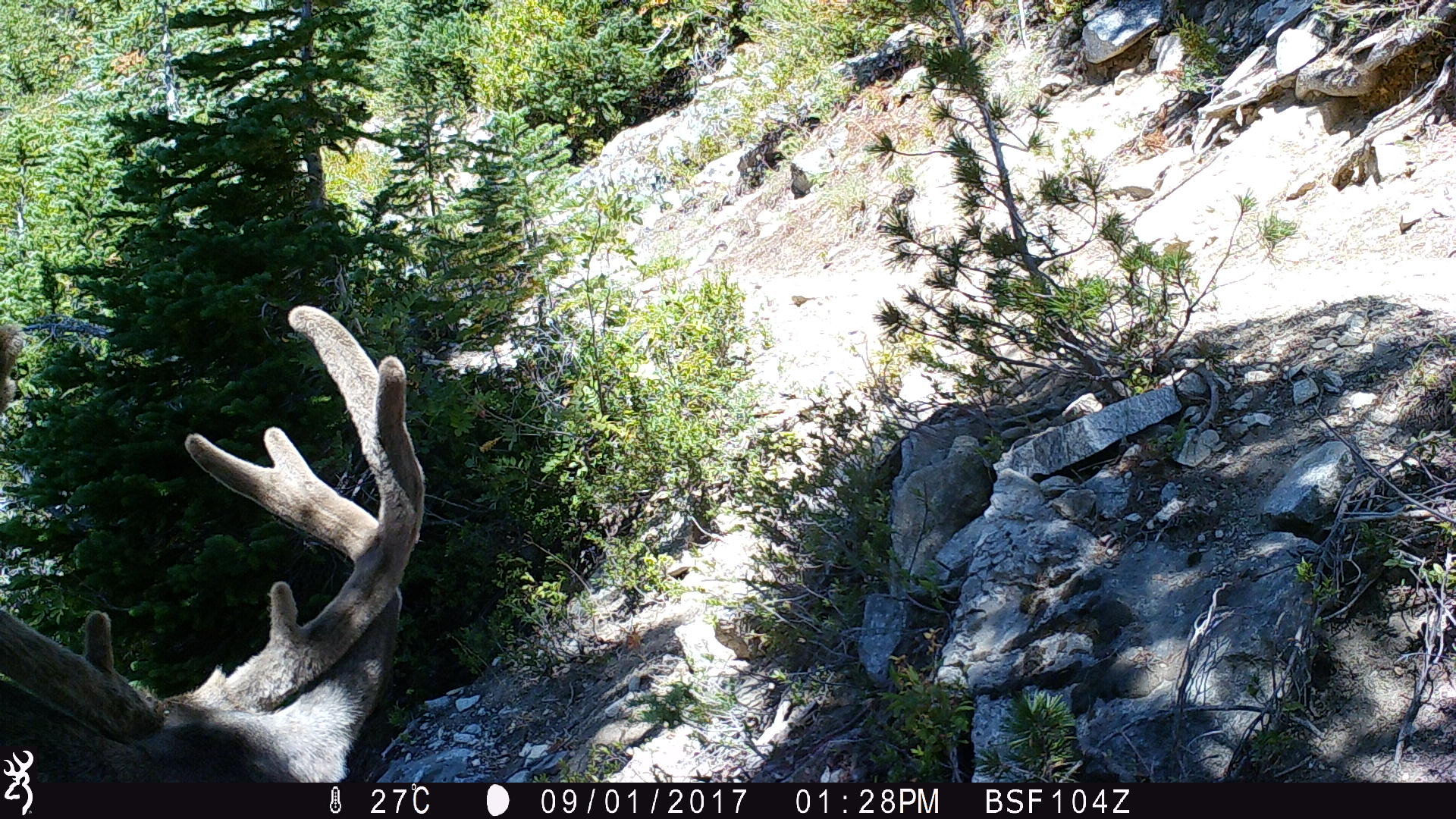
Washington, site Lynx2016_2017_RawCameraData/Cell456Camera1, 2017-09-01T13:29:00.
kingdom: Animalia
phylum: Chordata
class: Mammalia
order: Artiodactyla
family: Cervidae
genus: Odocoileus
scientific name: Odocoileus hemionus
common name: mule deer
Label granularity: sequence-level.